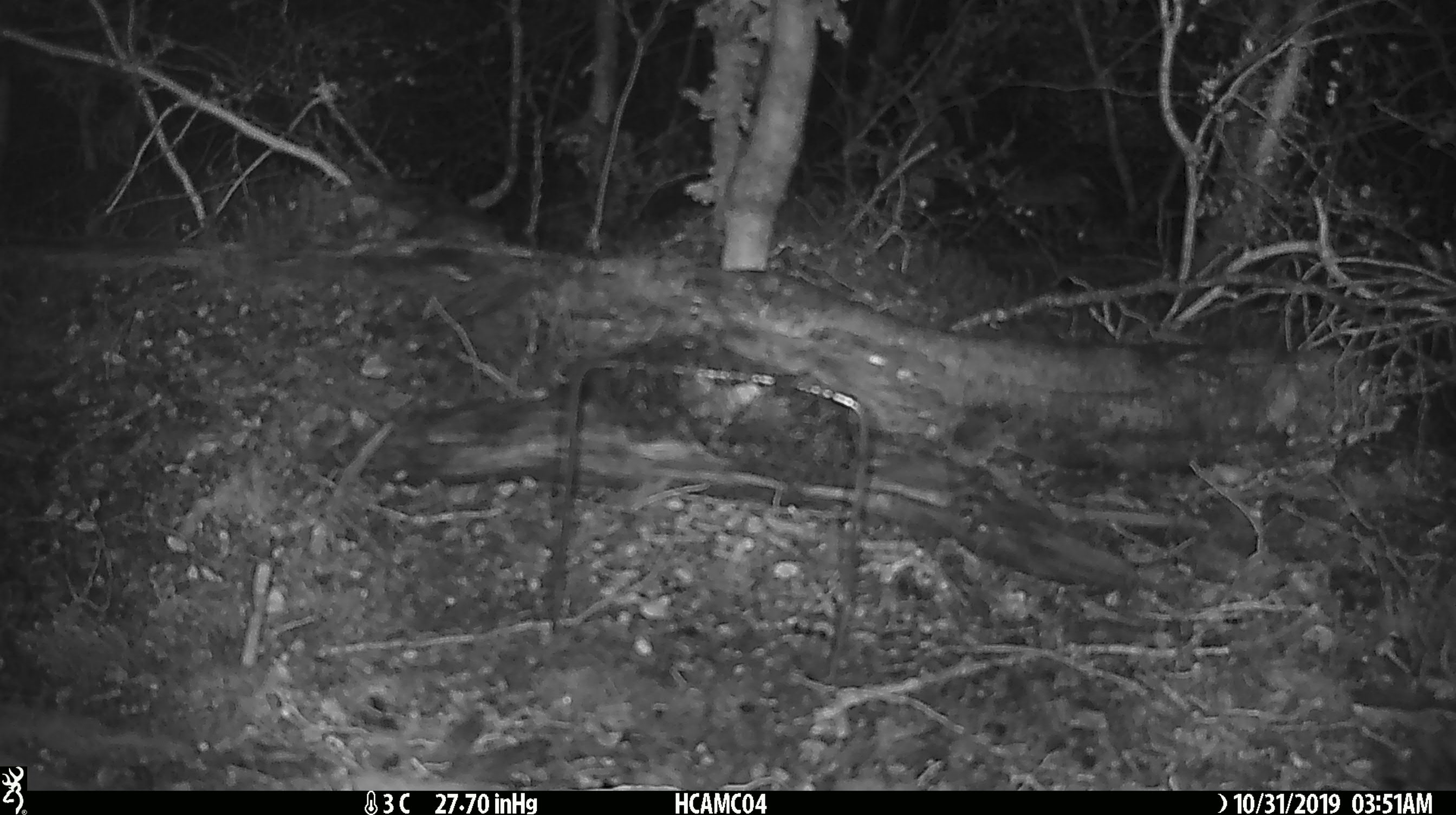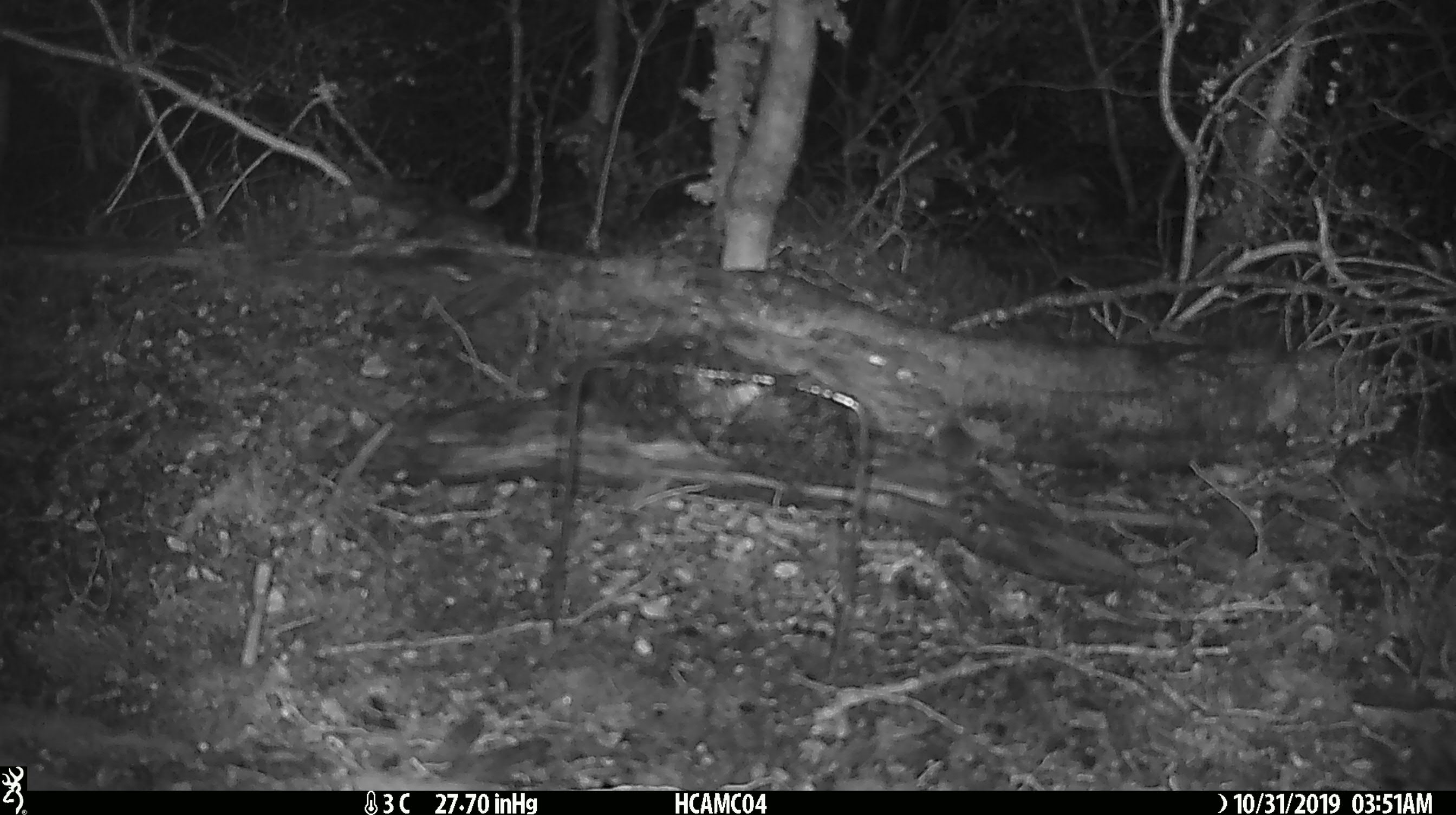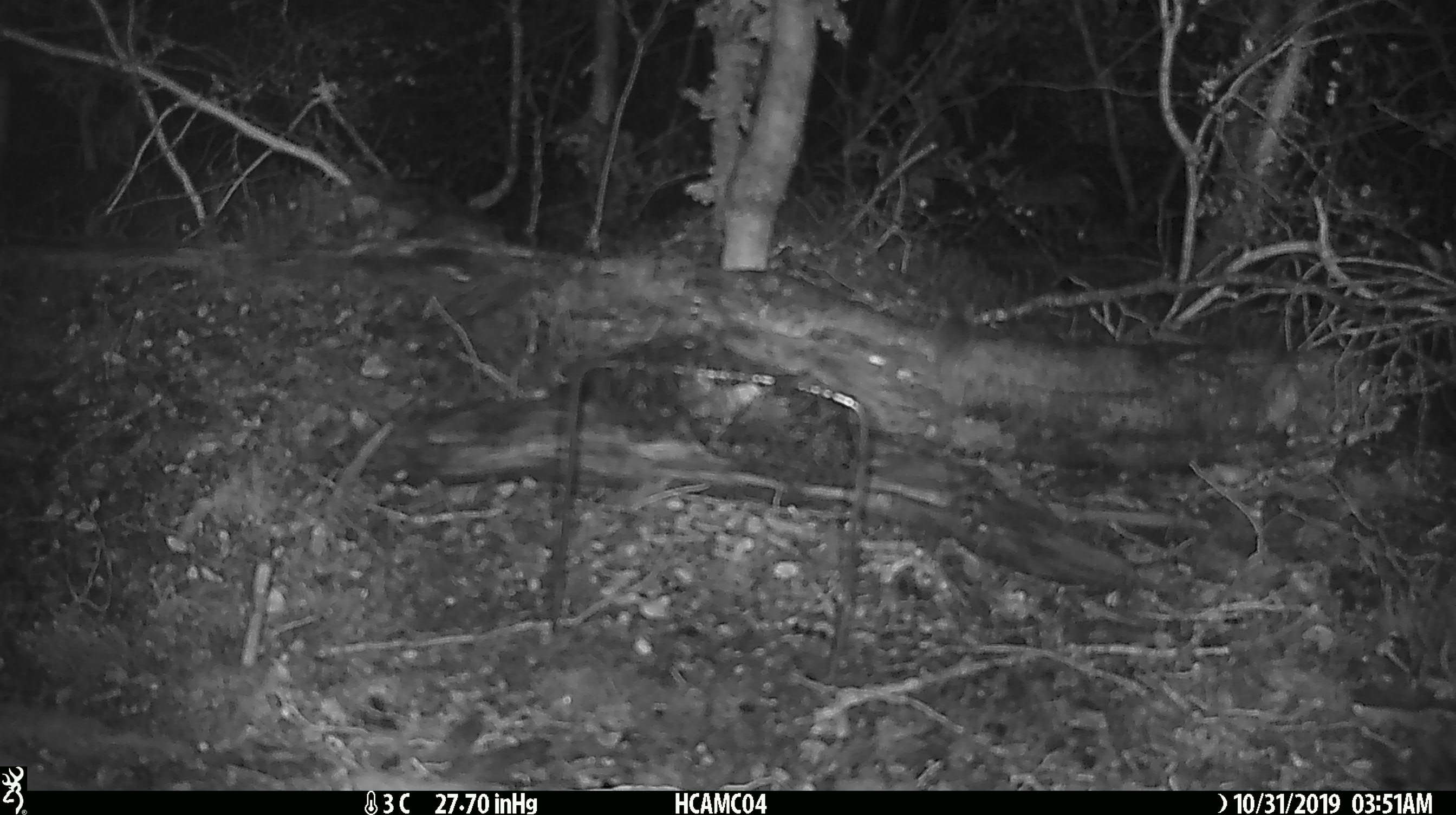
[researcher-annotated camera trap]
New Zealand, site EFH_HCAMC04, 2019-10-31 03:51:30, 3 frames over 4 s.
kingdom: Animalia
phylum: Chordata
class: Mammalia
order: Rodentia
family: Muridae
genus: Mus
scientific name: Mus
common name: mouse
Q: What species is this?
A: Mouse (Mus).